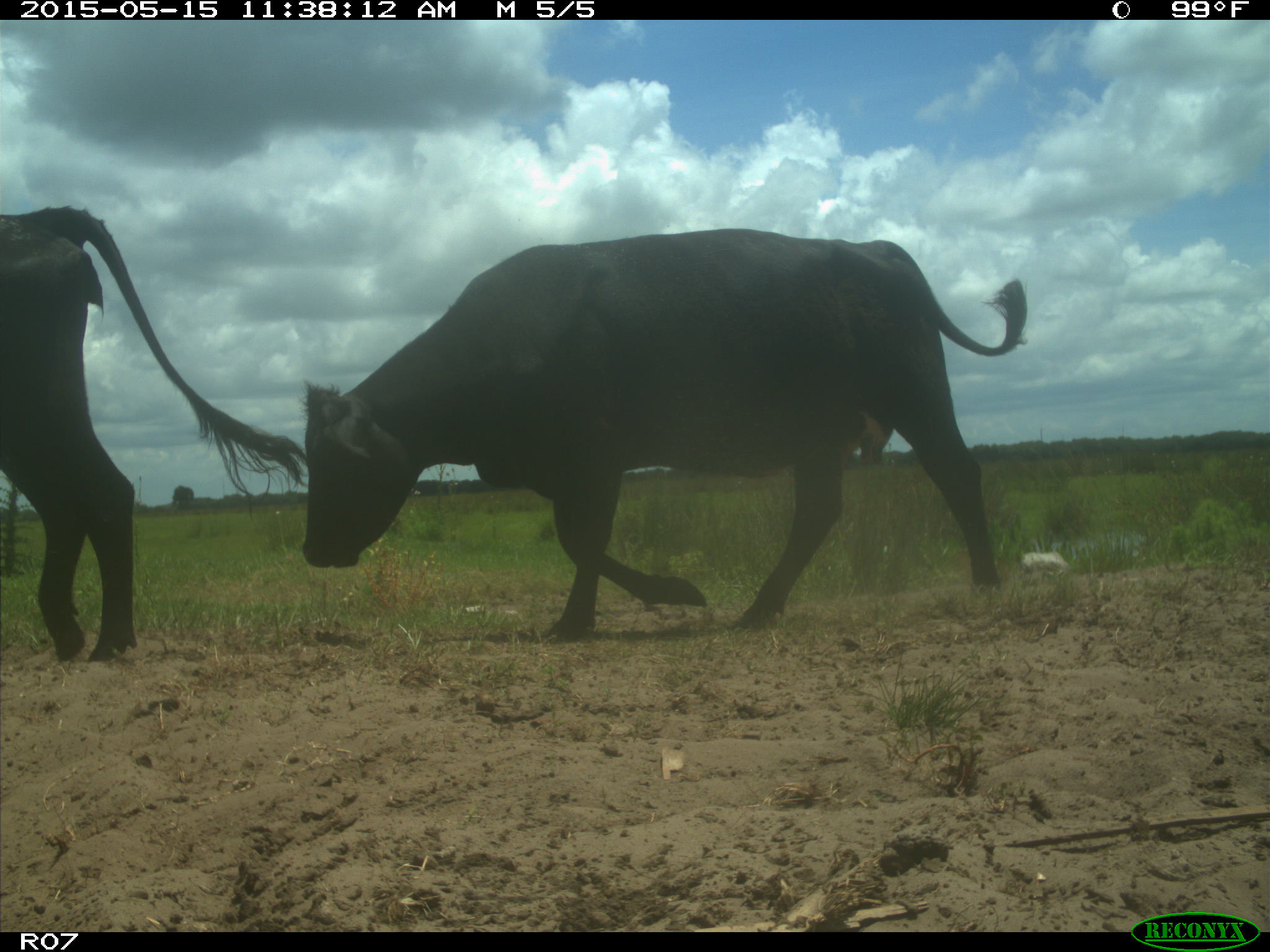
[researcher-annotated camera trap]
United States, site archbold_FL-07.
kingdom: Animalia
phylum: Chordata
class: Mammalia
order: Artiodactyla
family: Bovidae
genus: Bos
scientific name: Bos taurus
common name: domestic cow